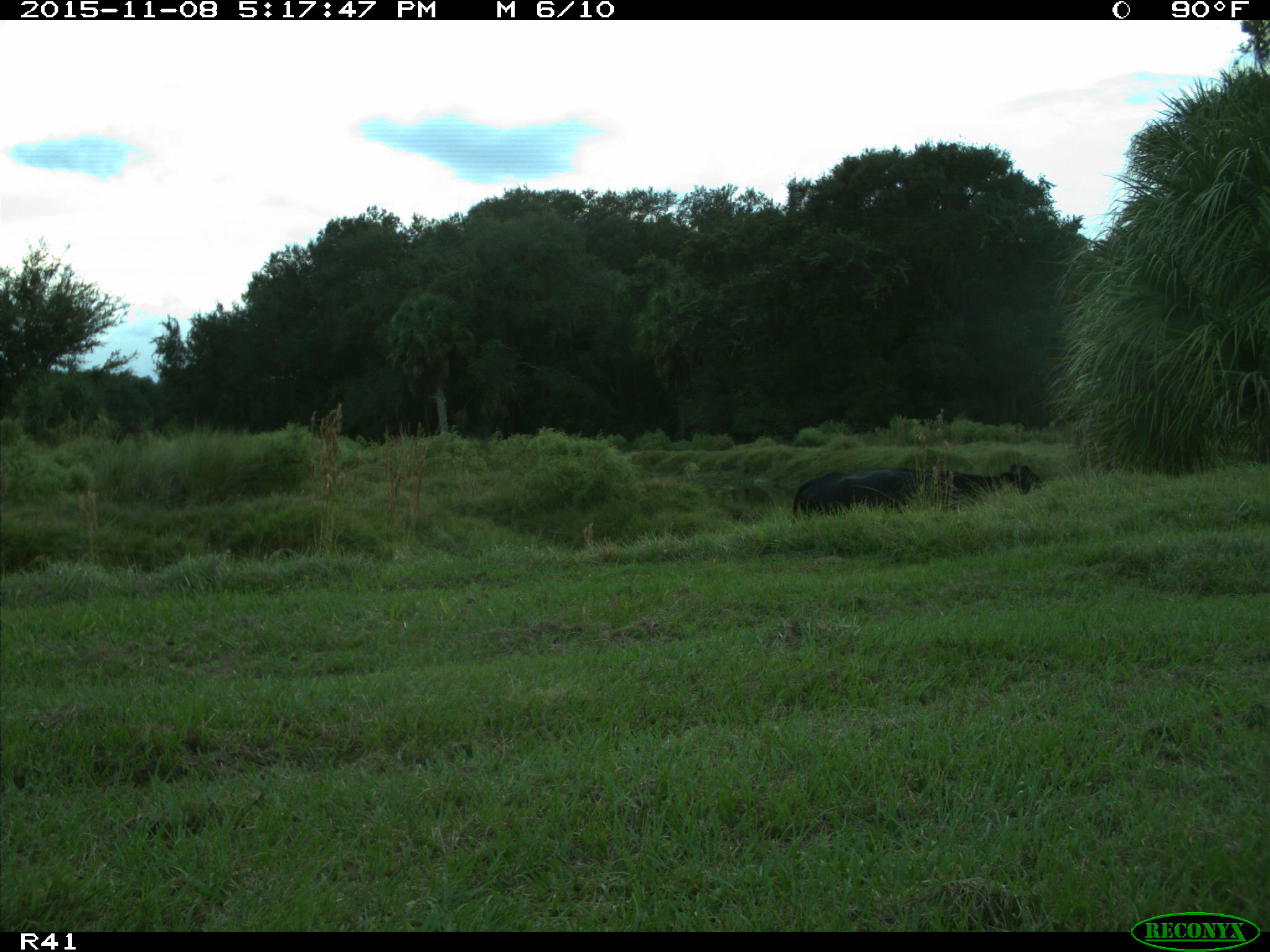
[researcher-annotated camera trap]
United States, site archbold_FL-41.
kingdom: Animalia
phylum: Chordata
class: Mammalia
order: Artiodactyla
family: Bovidae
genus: Bos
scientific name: Bos taurus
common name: domestic cow